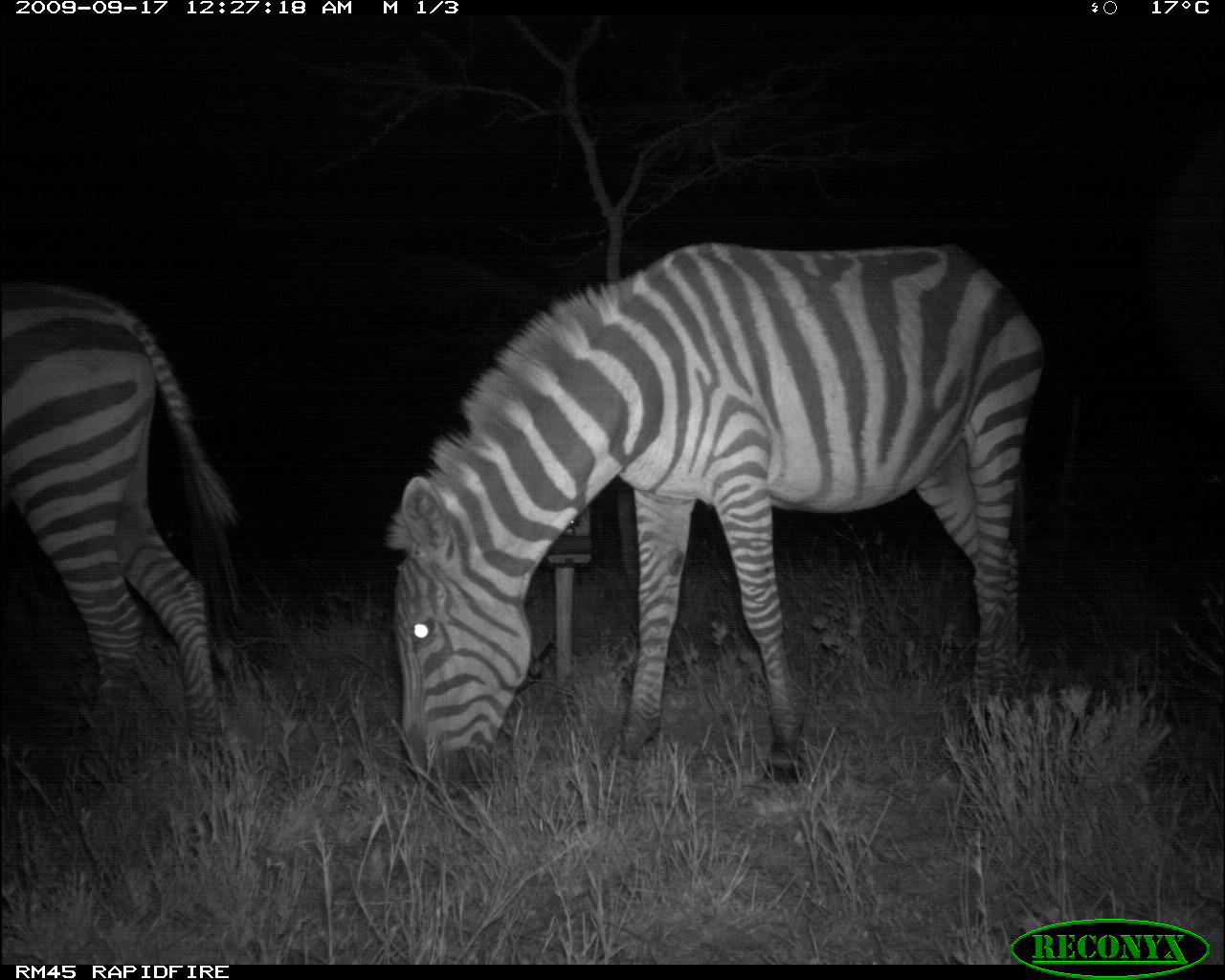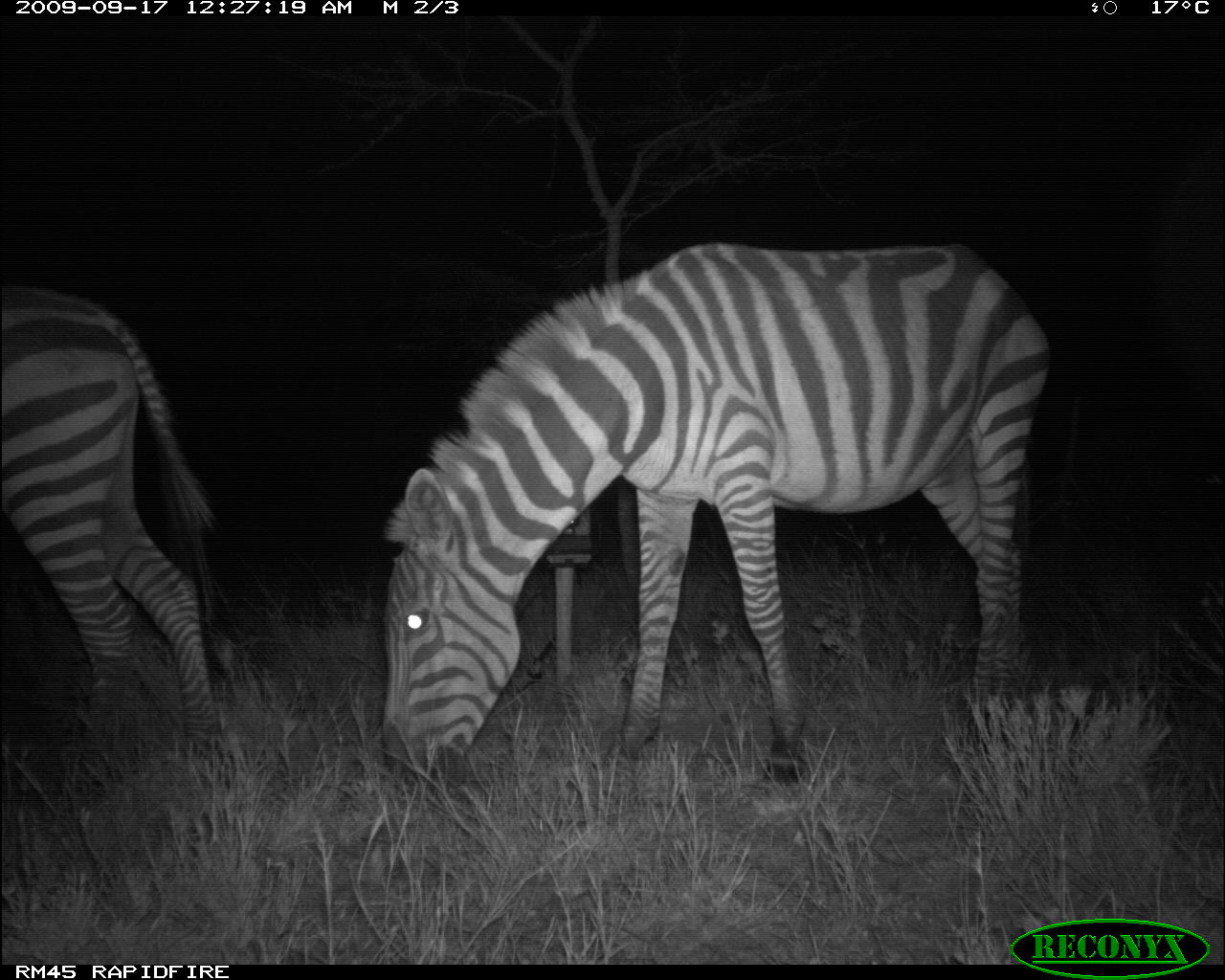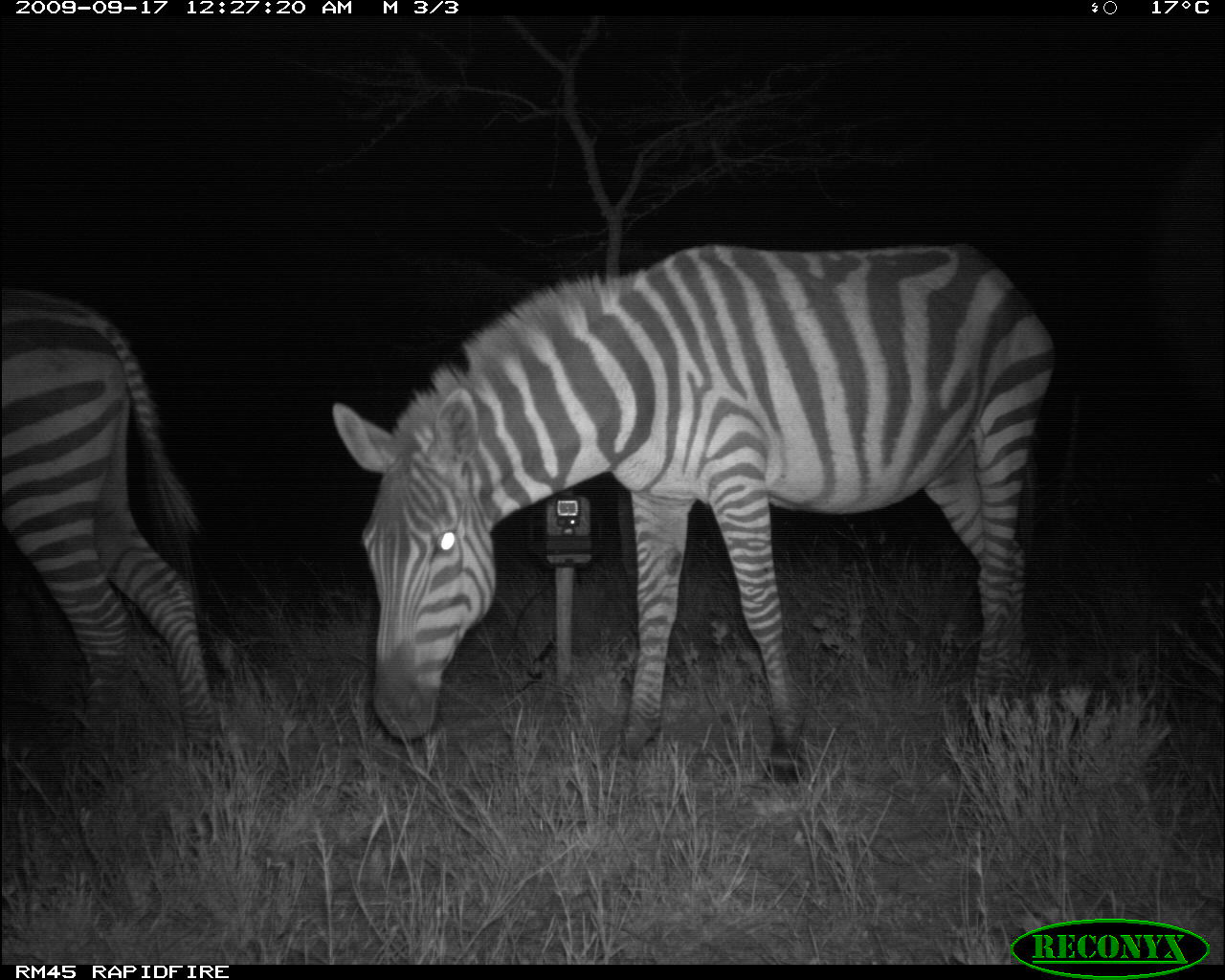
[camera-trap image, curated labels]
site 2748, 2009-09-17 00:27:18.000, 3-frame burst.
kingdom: Animalia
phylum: Chordata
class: Mammalia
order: Perissodactyla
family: Equidae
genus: Equus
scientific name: Equus quagga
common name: plains zebra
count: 2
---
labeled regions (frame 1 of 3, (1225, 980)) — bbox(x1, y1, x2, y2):
equus quagga: bbox(379, 240, 1049, 805); bbox(2, 277, 263, 765)